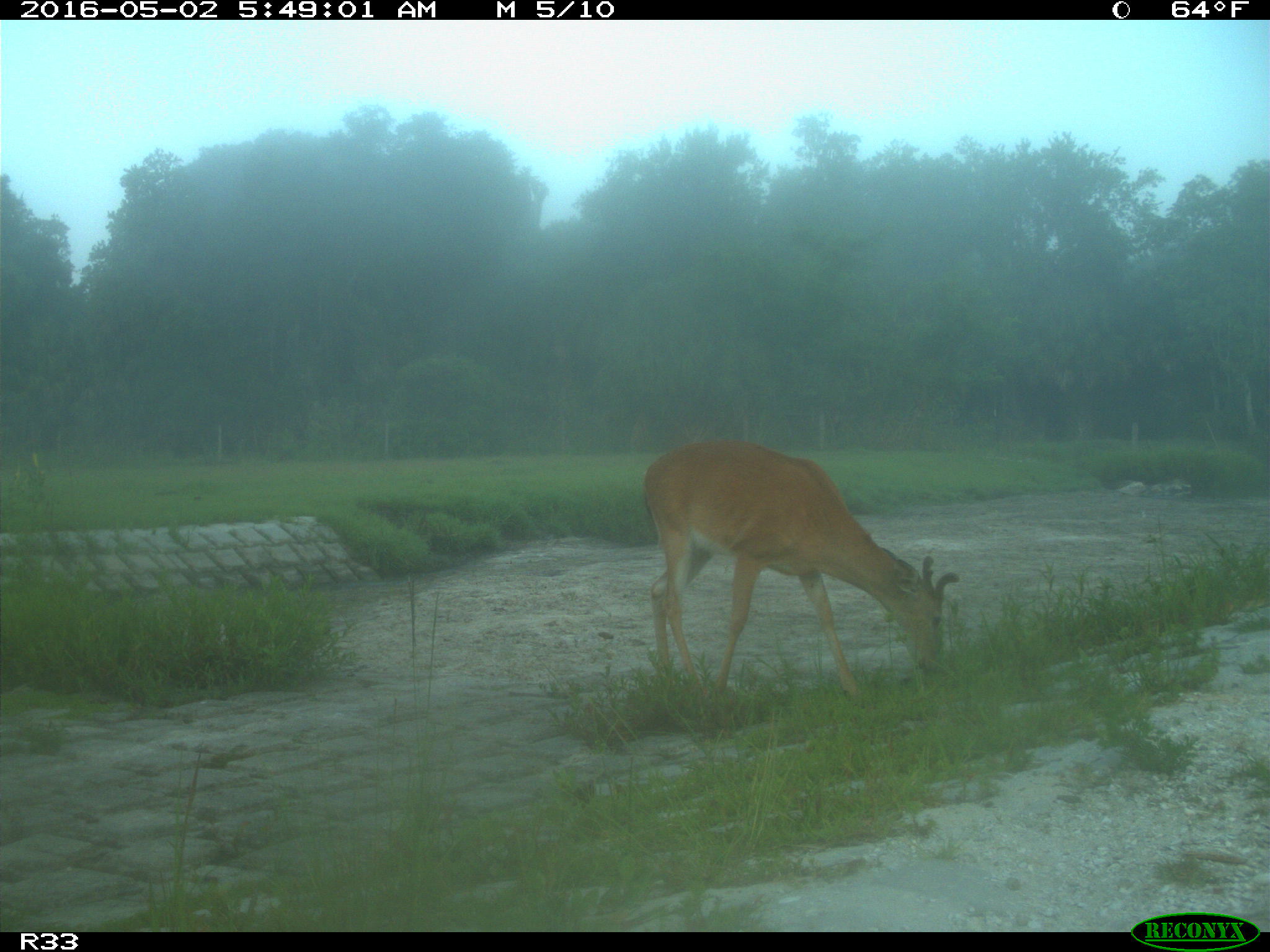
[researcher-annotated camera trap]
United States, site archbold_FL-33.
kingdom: Animalia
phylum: Chordata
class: Mammalia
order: Artiodactyla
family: Cervidae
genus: Odocoileus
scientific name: Odocoileus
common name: deer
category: unidentified deer